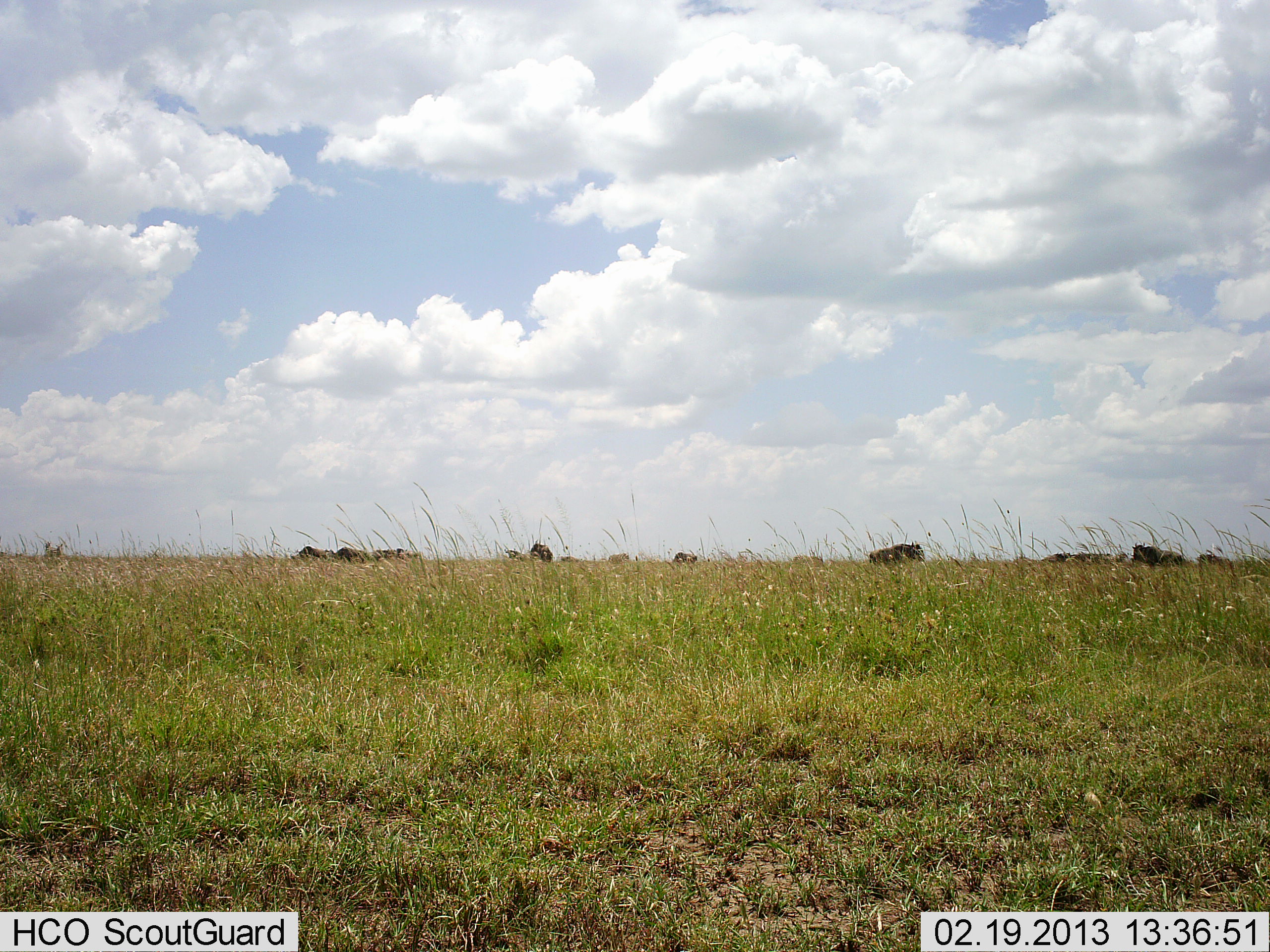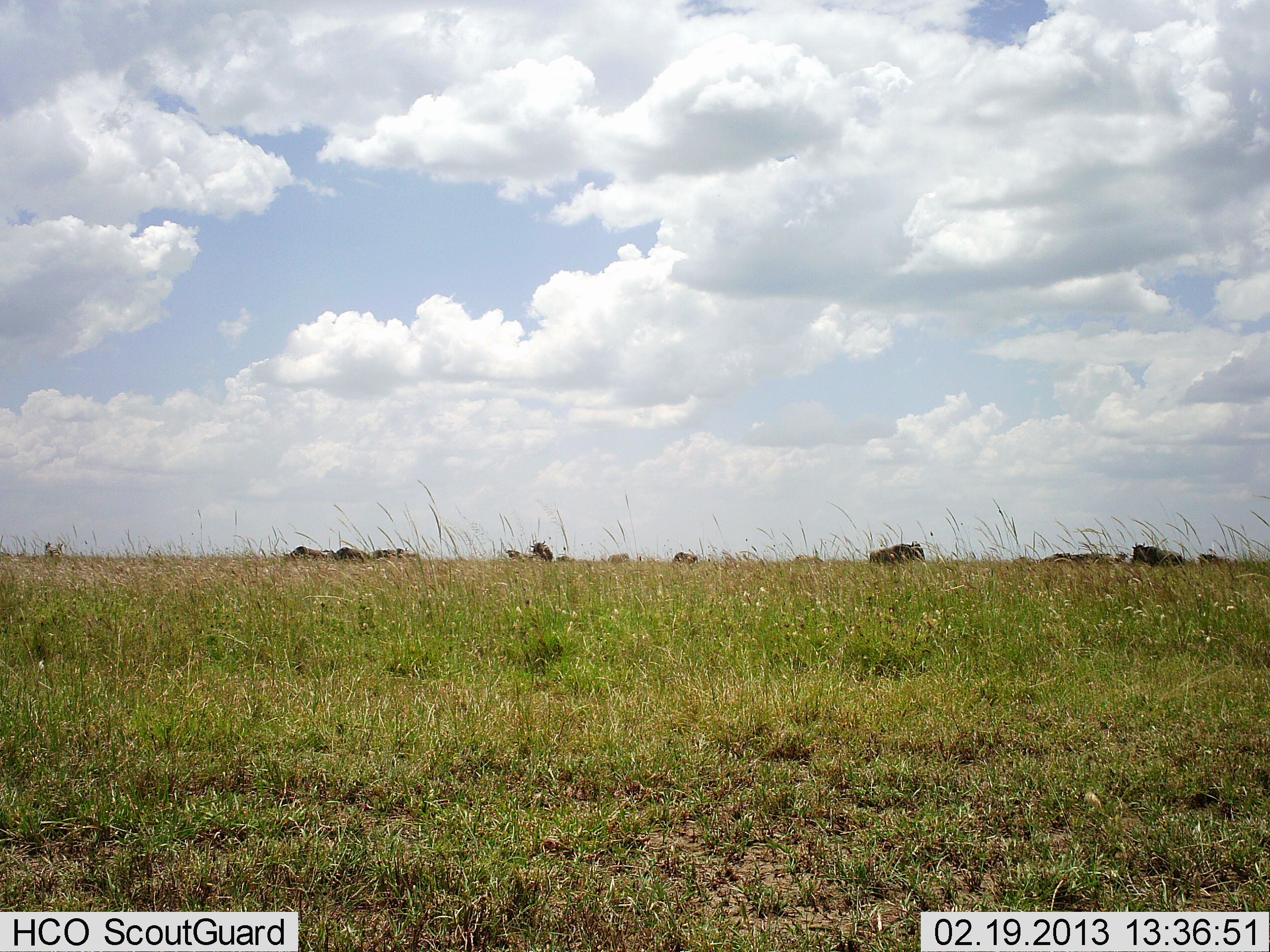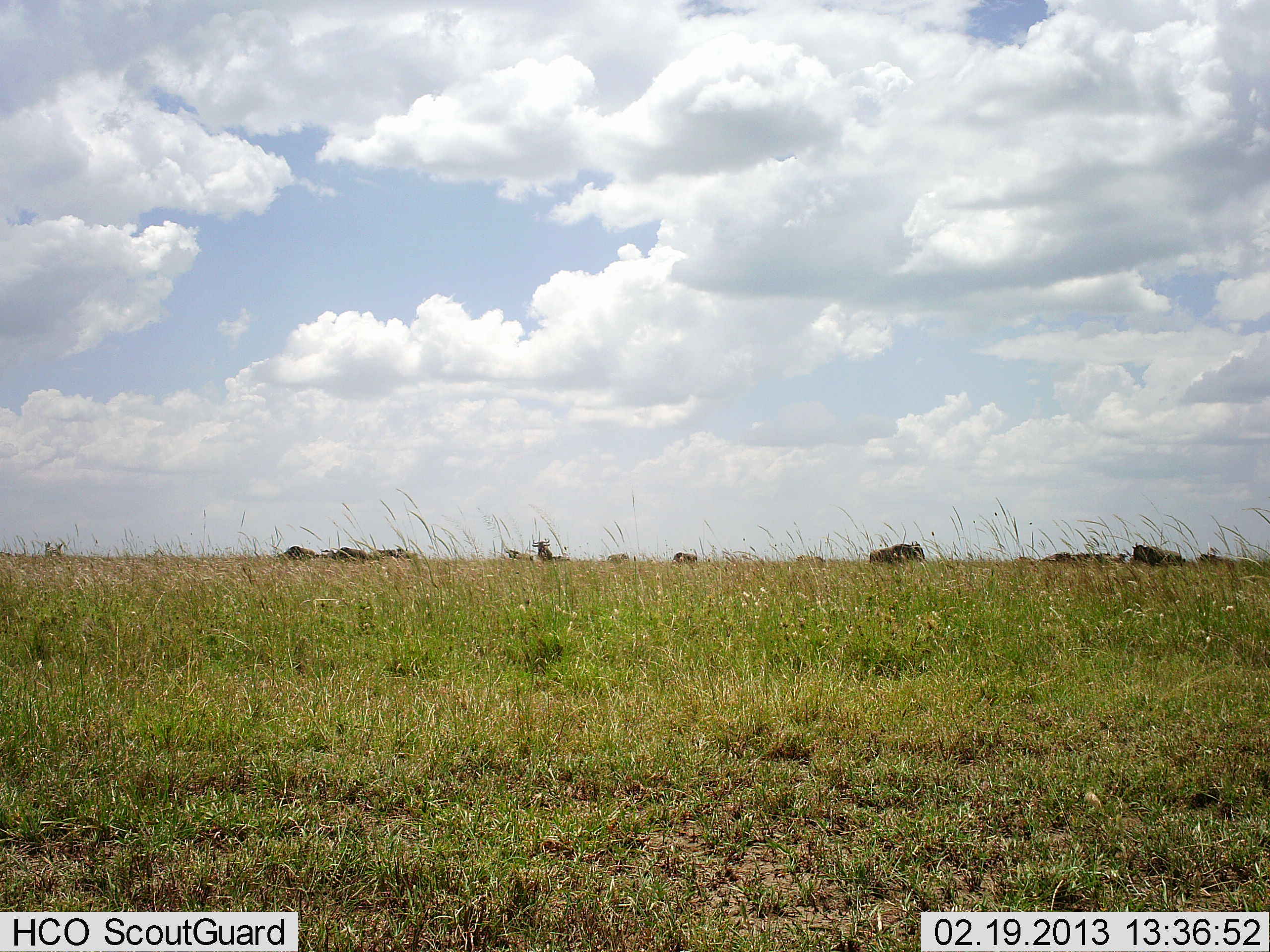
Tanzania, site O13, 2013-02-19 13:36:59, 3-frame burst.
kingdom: Animalia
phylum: Chordata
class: Mammalia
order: Artiodactyla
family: Bovidae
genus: Connochaetes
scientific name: Connochaetes taurinus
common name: blue wildebeest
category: wildebeest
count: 11-50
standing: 58%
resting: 5%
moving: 37%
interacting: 0%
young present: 0%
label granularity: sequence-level